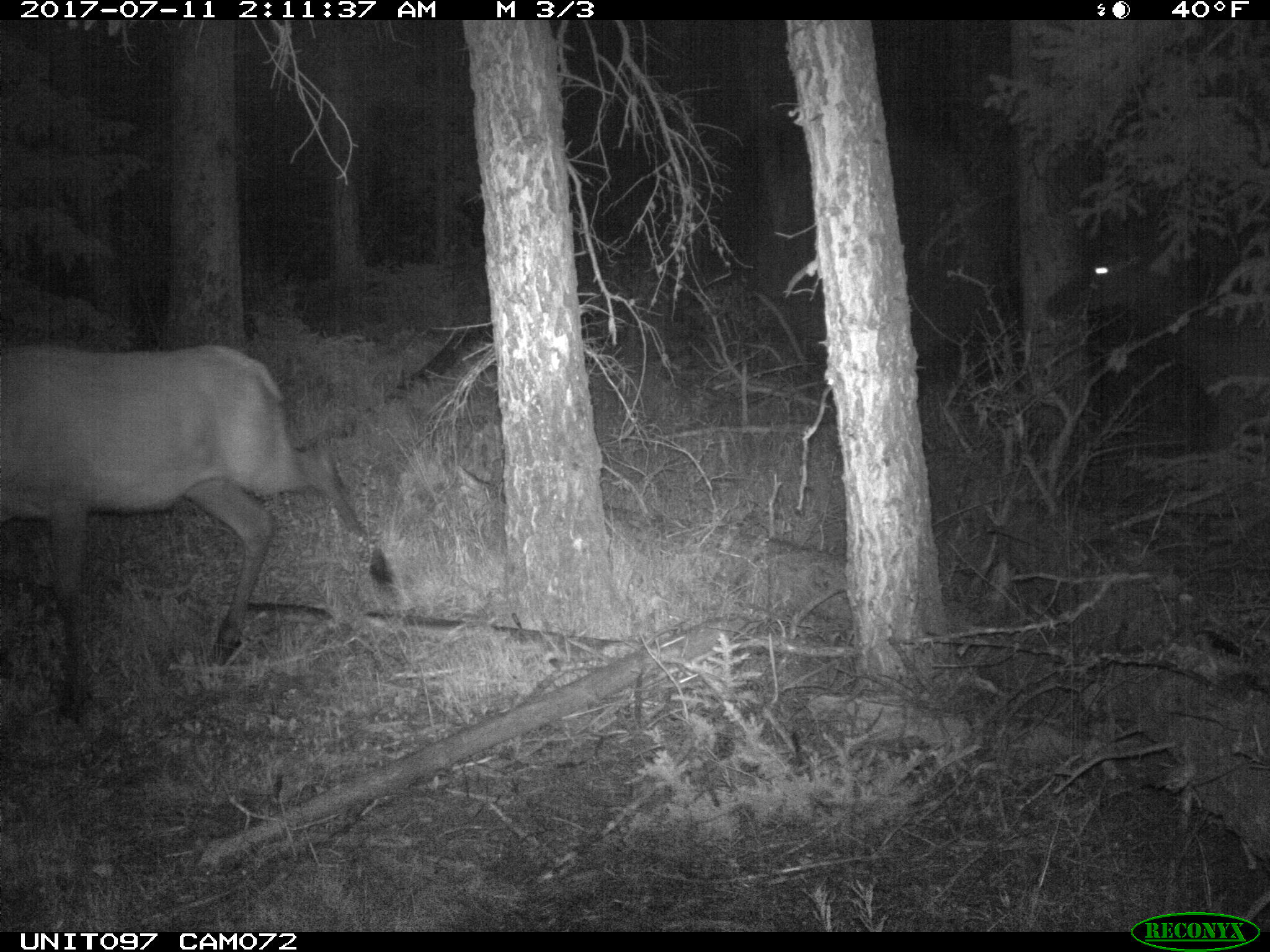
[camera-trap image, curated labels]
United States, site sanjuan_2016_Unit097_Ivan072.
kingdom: Animalia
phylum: Chordata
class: Mammalia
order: Artiodactyla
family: Cervidae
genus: Cervus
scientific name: Cervus elaphus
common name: red deer